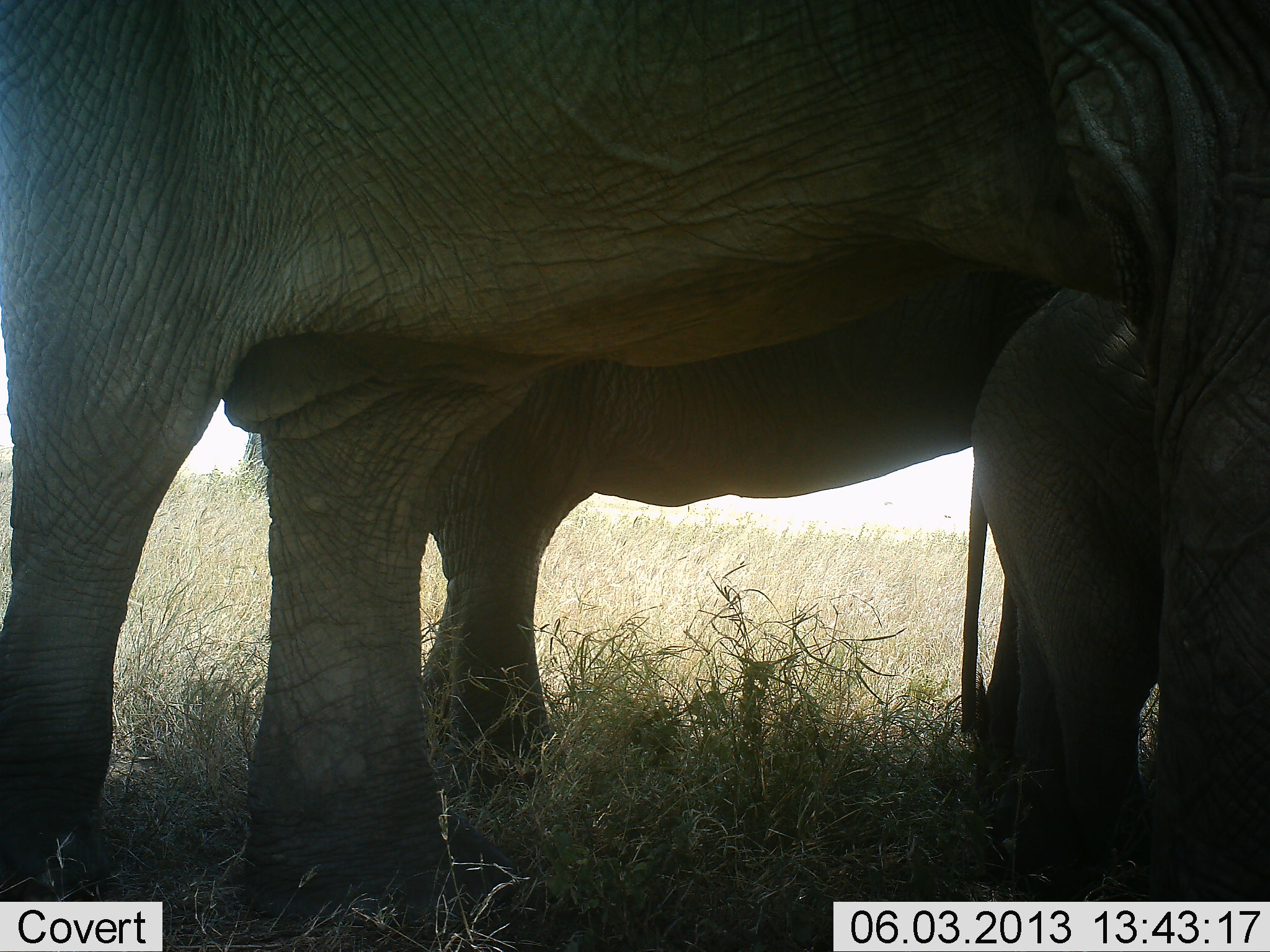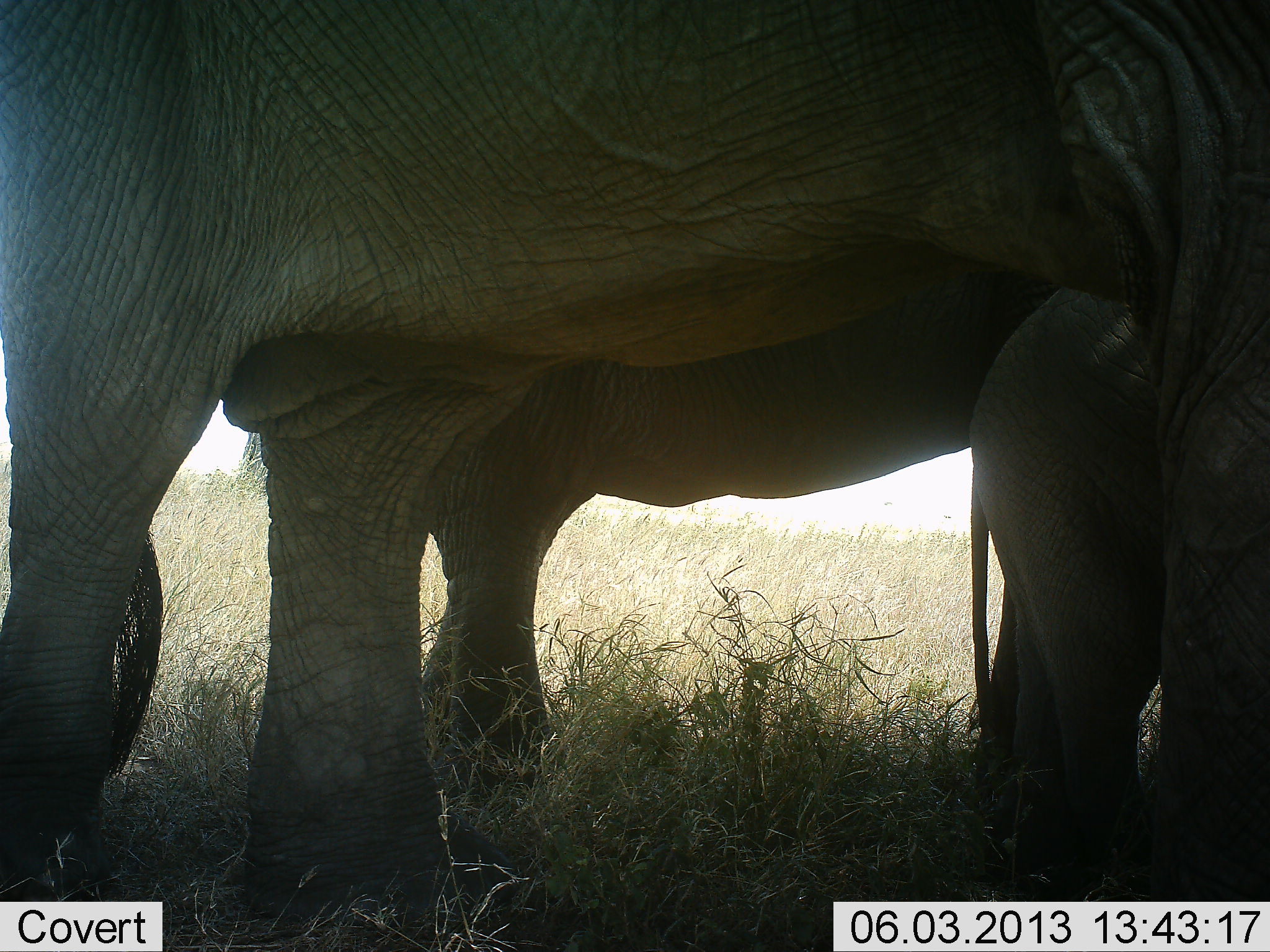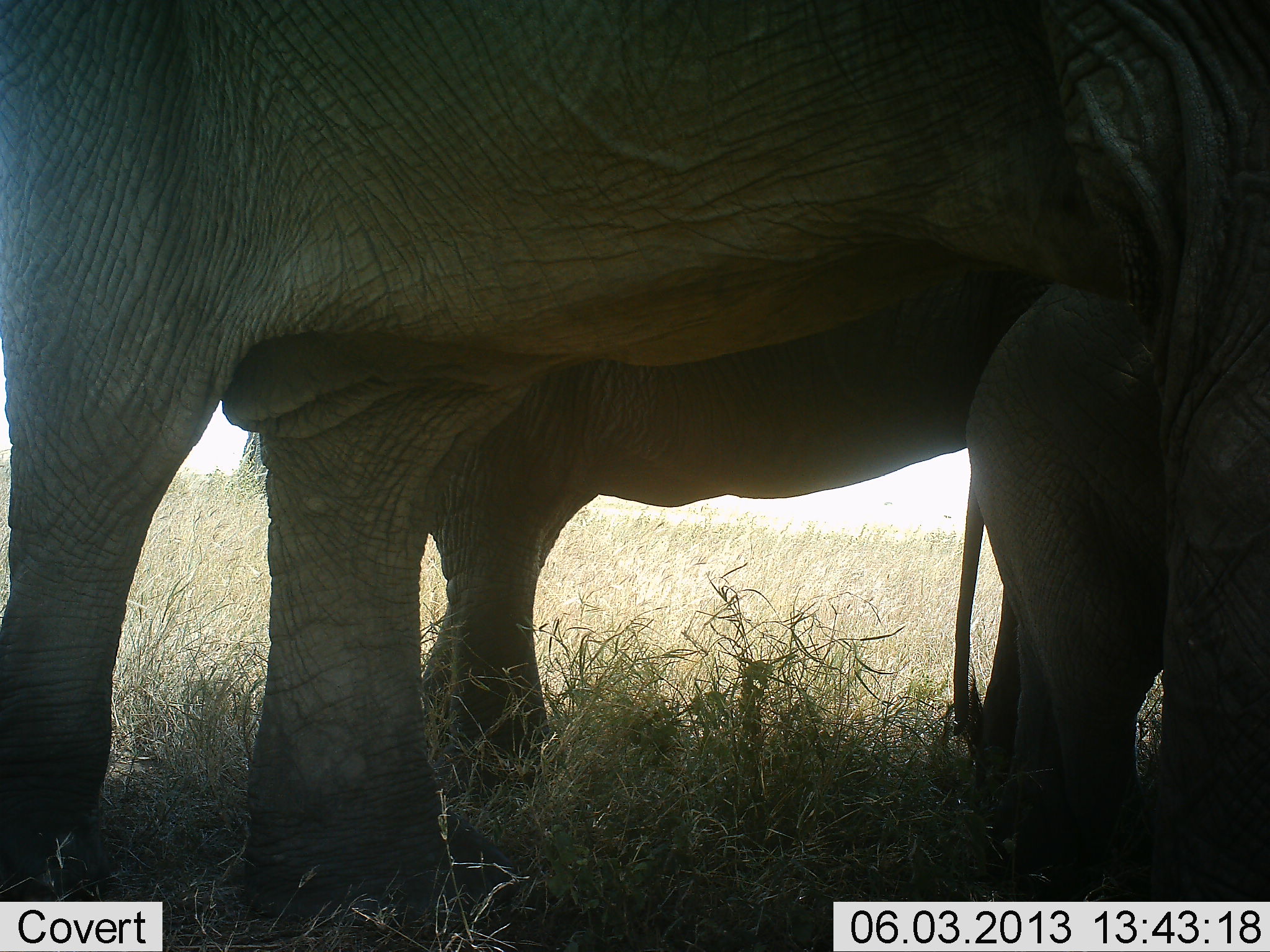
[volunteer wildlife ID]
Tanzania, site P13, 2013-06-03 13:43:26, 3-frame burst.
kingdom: Animalia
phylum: Chordata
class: Mammalia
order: Proboscidea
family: Elephantidae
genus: Loxodonta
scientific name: Loxodonta africana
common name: african bush elephant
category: elephant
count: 3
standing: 93%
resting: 0%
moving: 0%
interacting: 7%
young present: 86%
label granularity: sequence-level